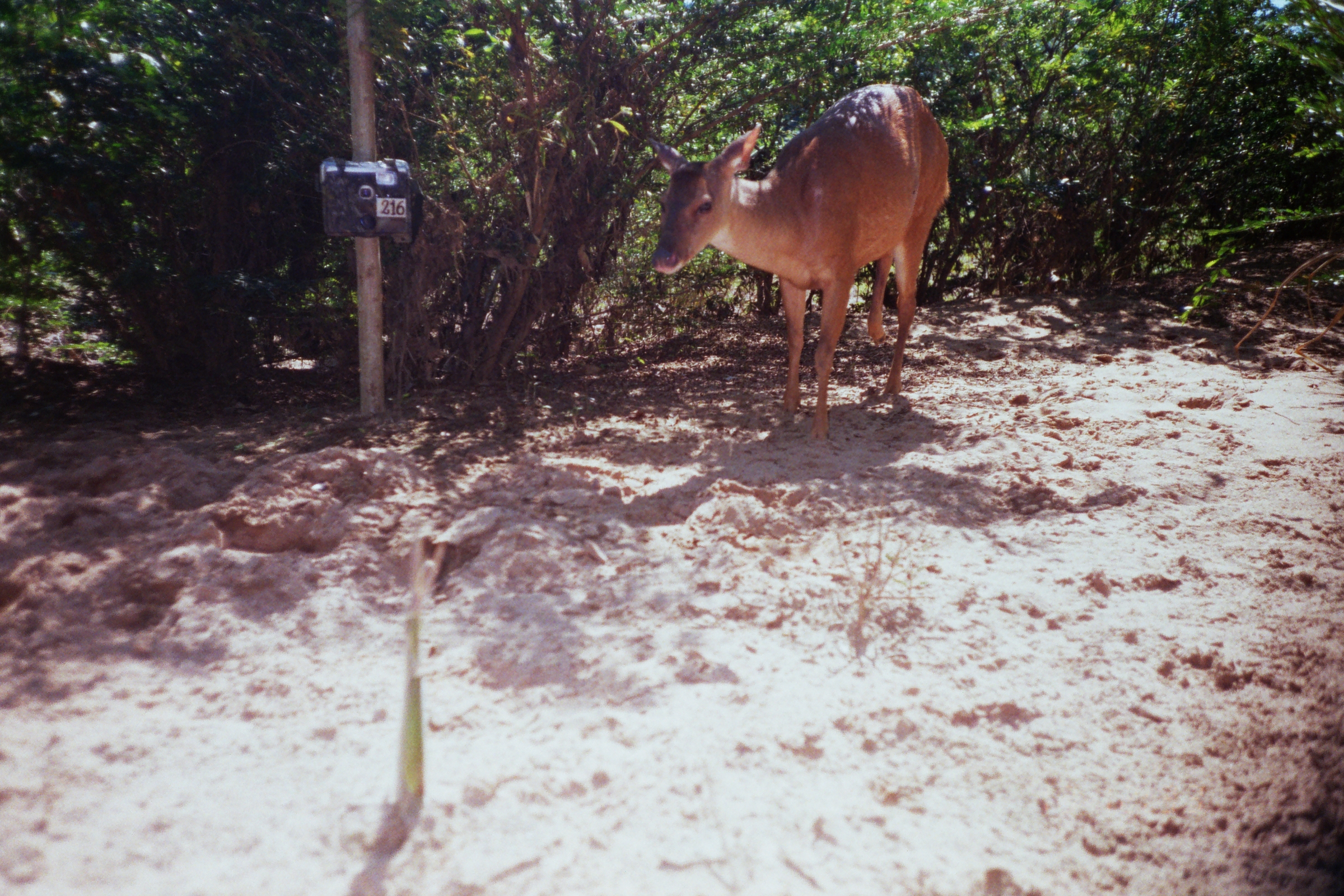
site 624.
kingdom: Animalia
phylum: Chordata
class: Mammalia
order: Artiodactyla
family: Cervidae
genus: Mazama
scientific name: Mazama americana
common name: red brocket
Mazama americana (red brocket).